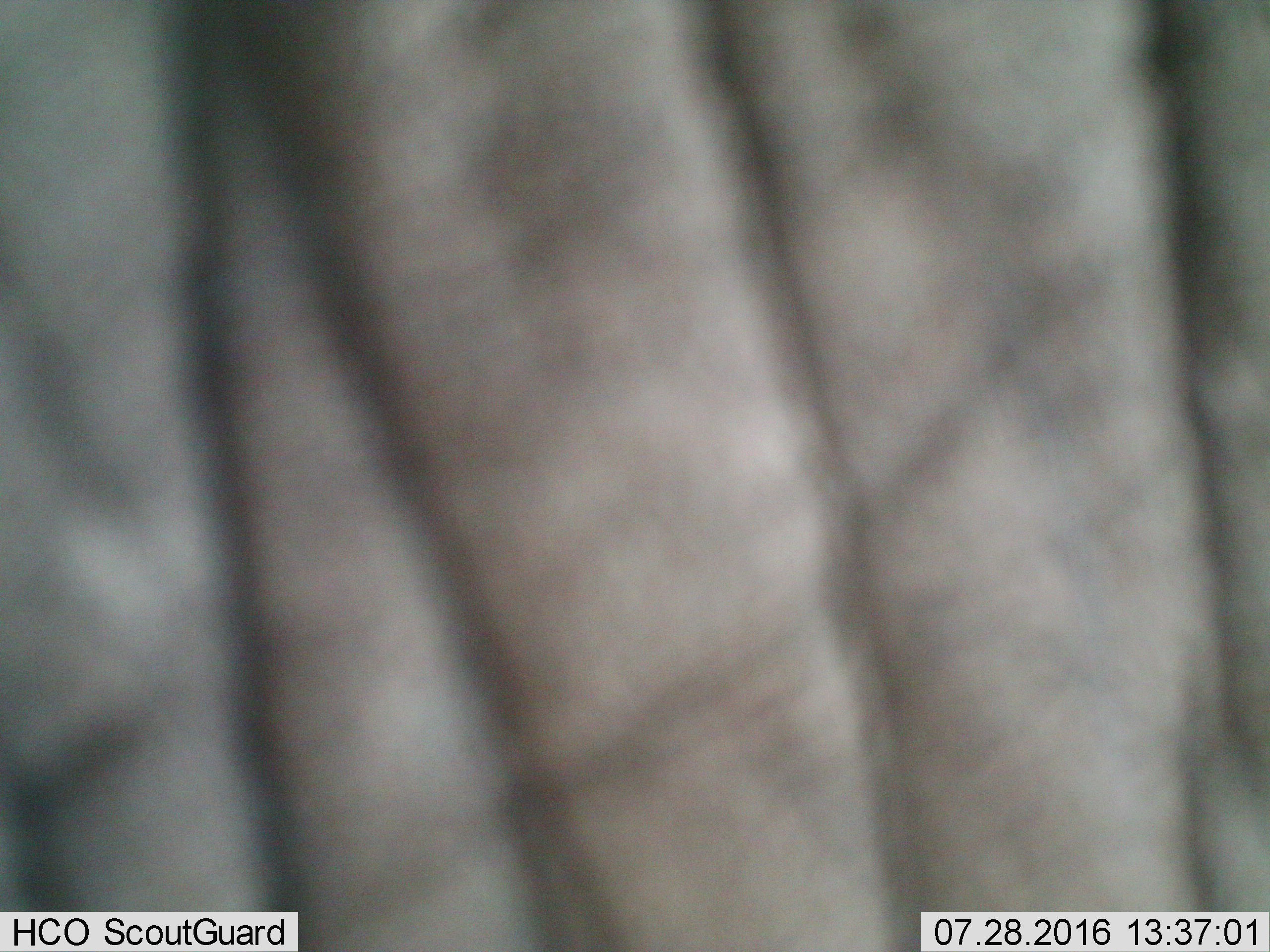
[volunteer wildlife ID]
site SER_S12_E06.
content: unidentified animal